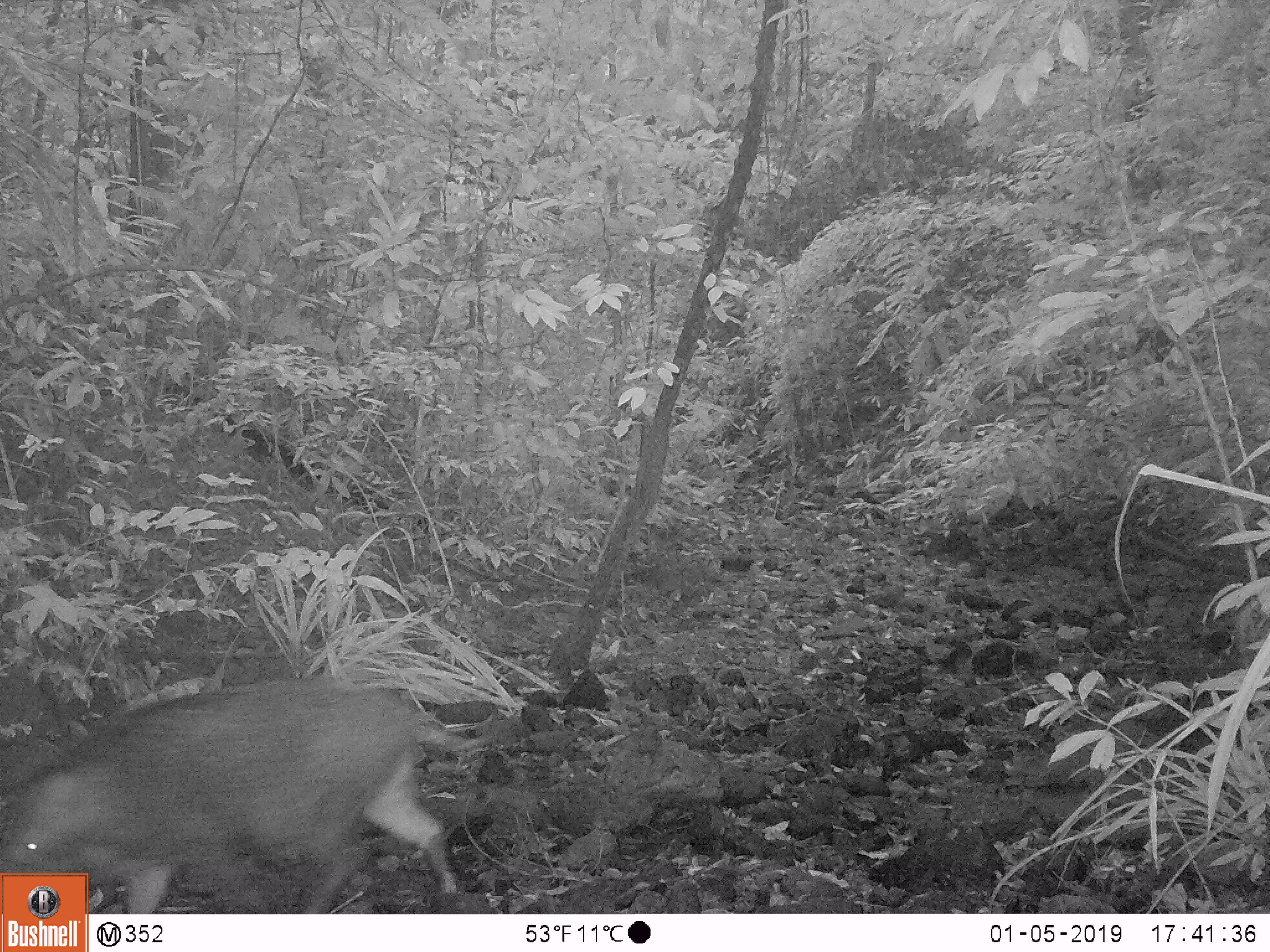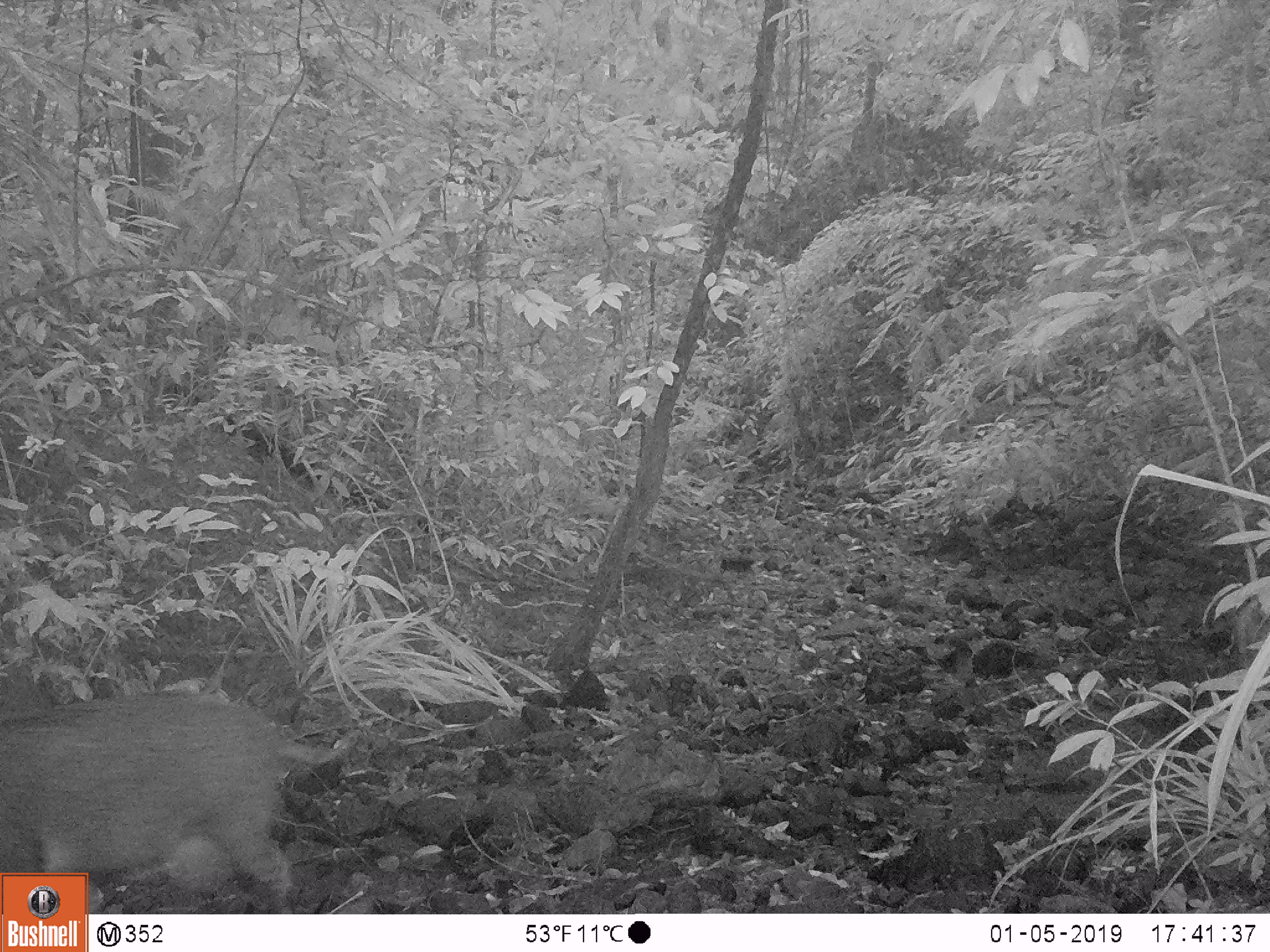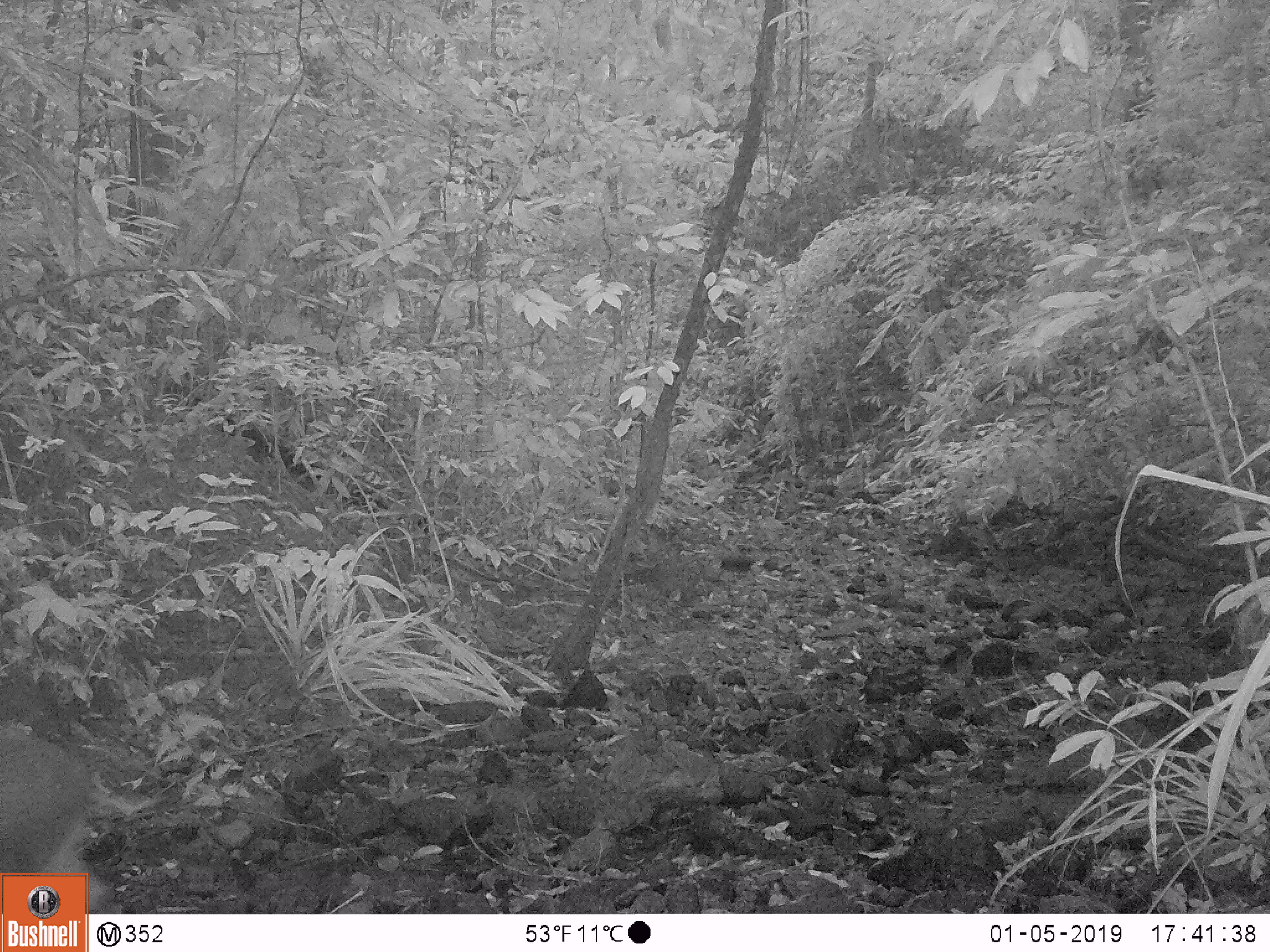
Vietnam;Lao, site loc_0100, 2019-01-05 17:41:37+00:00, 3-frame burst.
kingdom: Animalia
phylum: Chordata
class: Mammalia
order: Artiodactyla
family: Suidae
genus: Sus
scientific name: Sus scrofa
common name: eurasian wild pig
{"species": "eurasian wild pig (Sus scrofa)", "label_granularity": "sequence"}